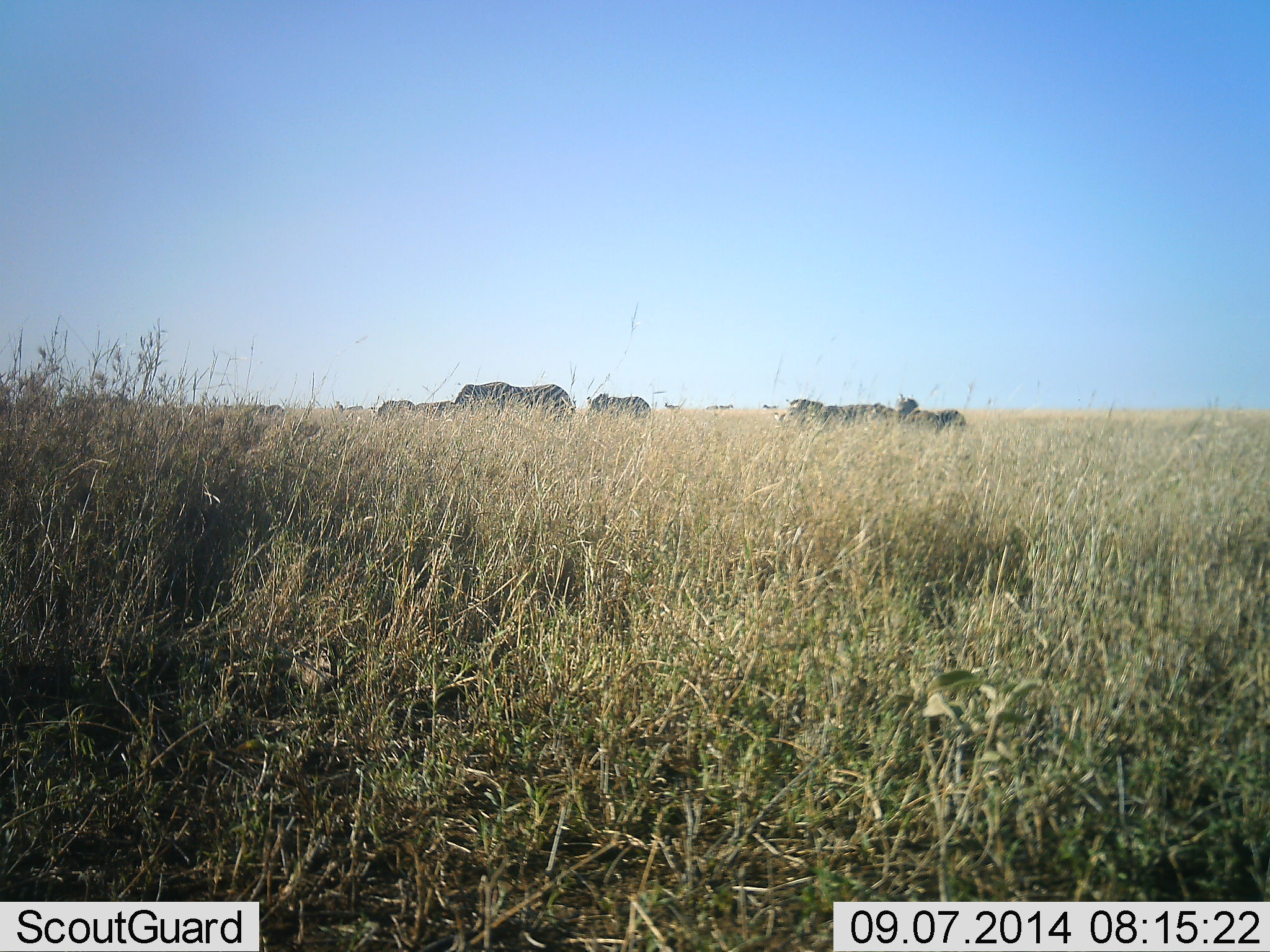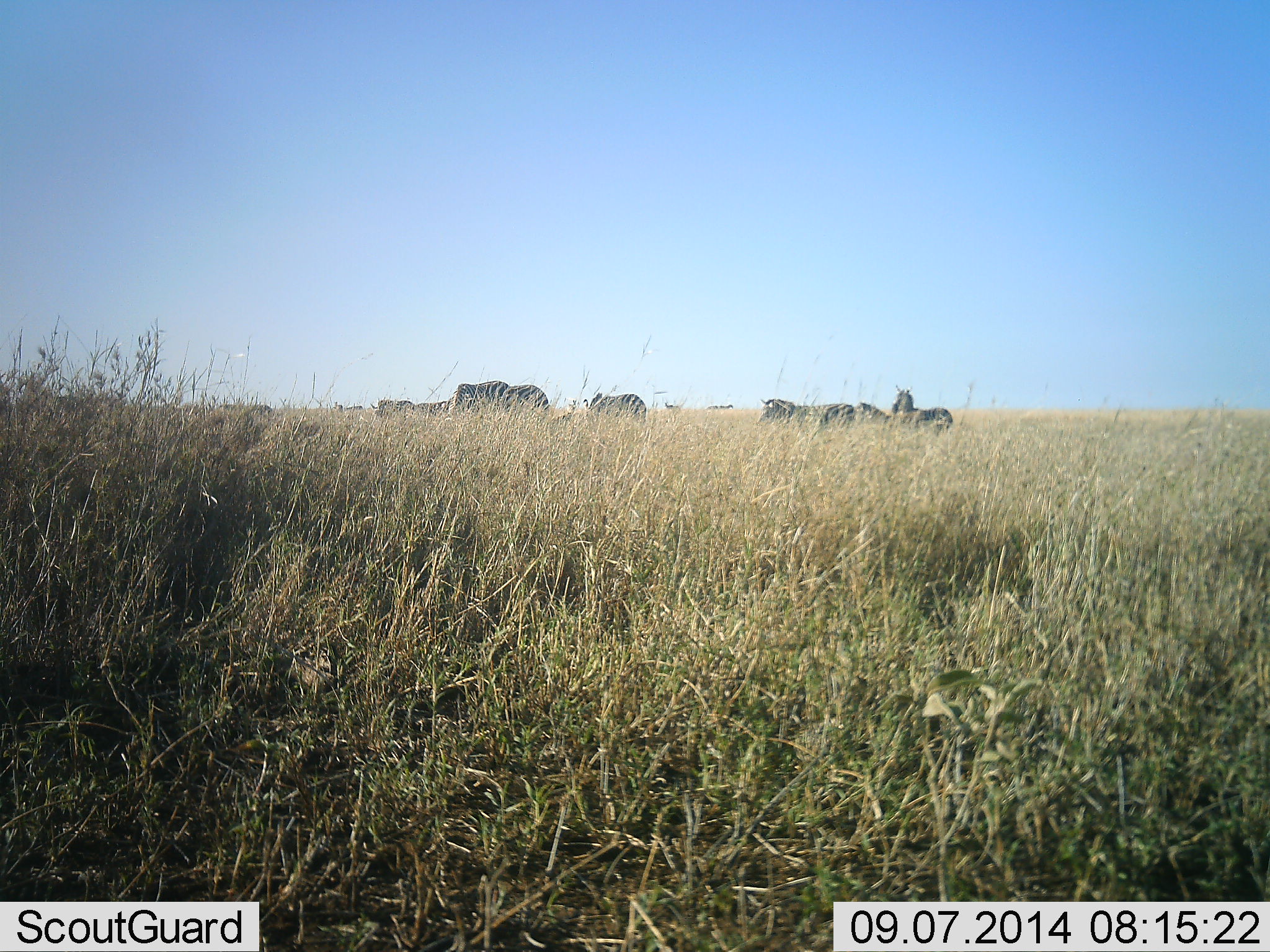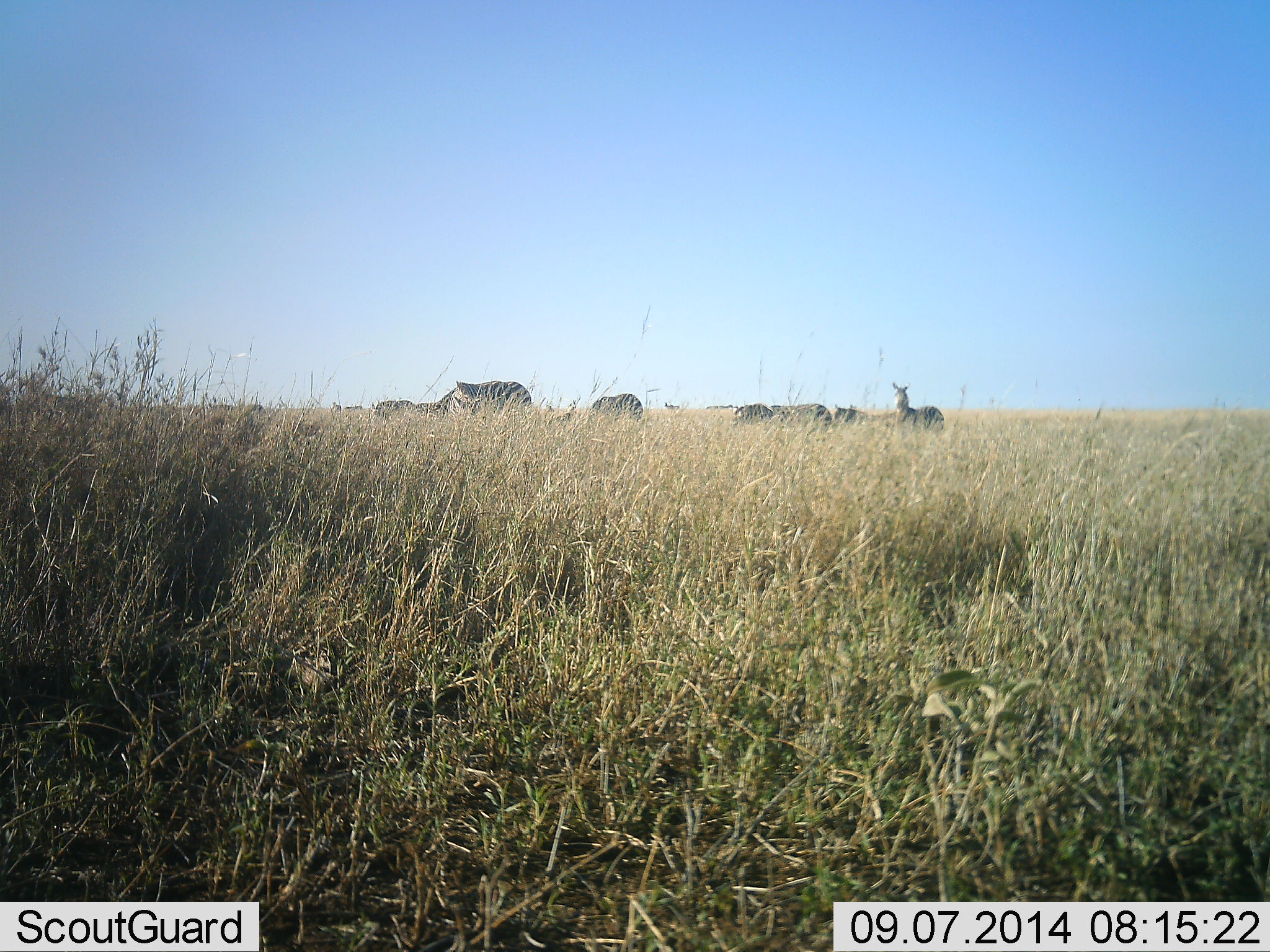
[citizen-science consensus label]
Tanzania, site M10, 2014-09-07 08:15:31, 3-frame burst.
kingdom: Animalia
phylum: Chordata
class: Mammalia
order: Perissodactyla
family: Equidae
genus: Equus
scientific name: Equus quagga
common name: plains zebra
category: zebra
Zebra (plains zebra) (Equus quagga), count 8. Behavior (volunteer vote fractions): standing 30%, resting 0%, moving 80%, interacting 0%. Young present (vote fraction): 0%. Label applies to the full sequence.